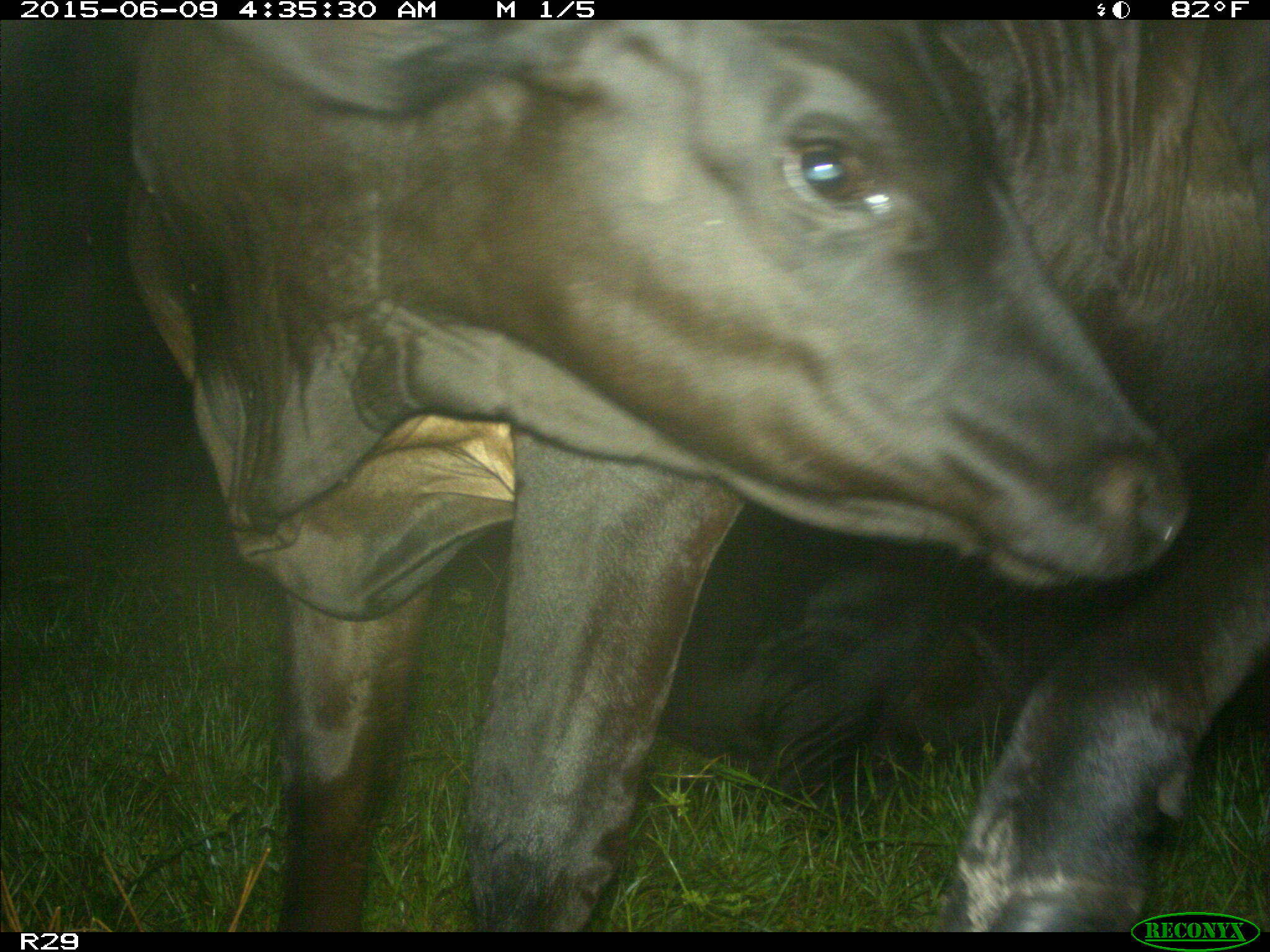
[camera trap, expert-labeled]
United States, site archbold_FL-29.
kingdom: Animalia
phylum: Chordata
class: Mammalia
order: Artiodactyla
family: Bovidae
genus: Bos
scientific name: Bos taurus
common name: domestic cow